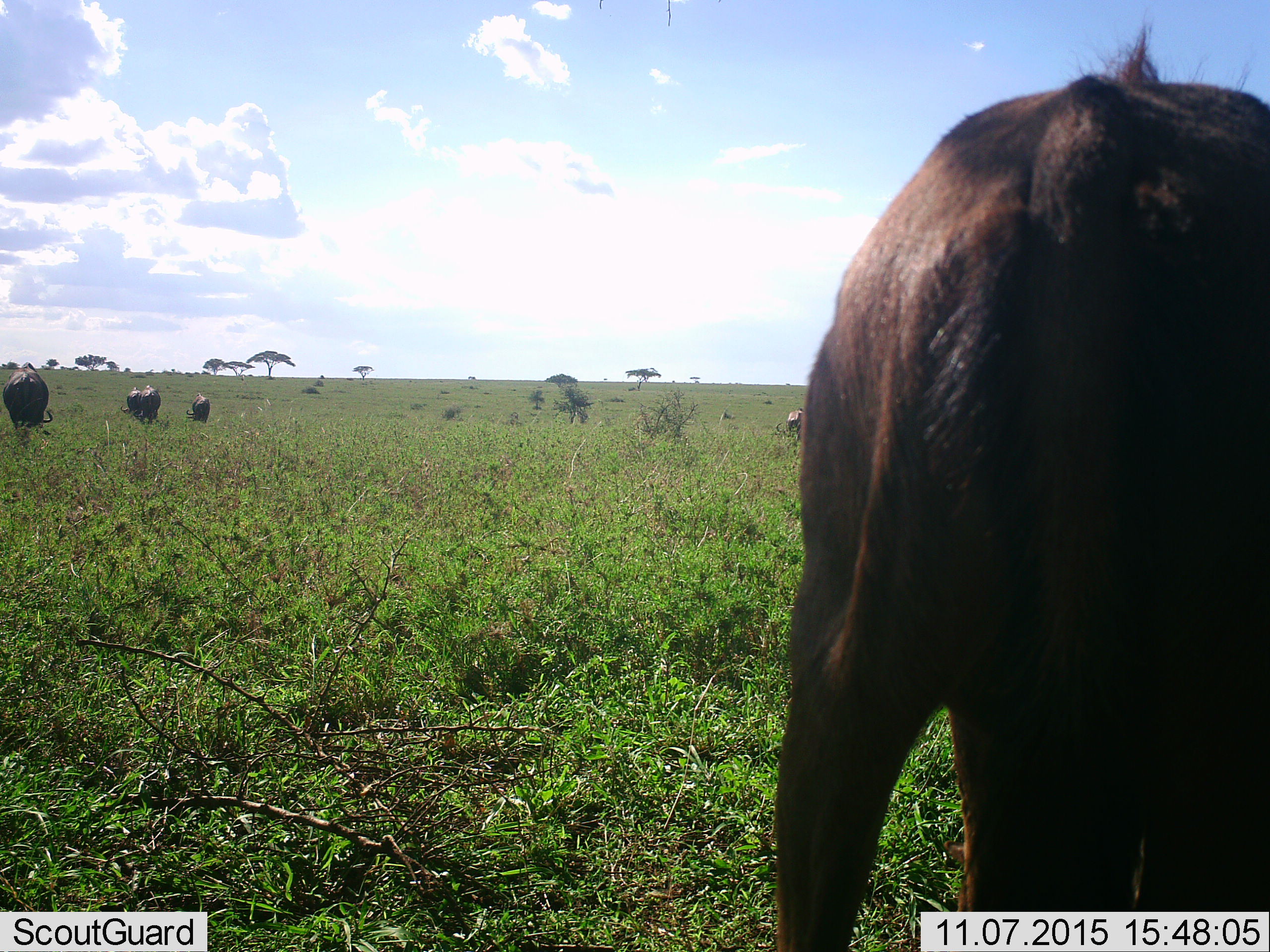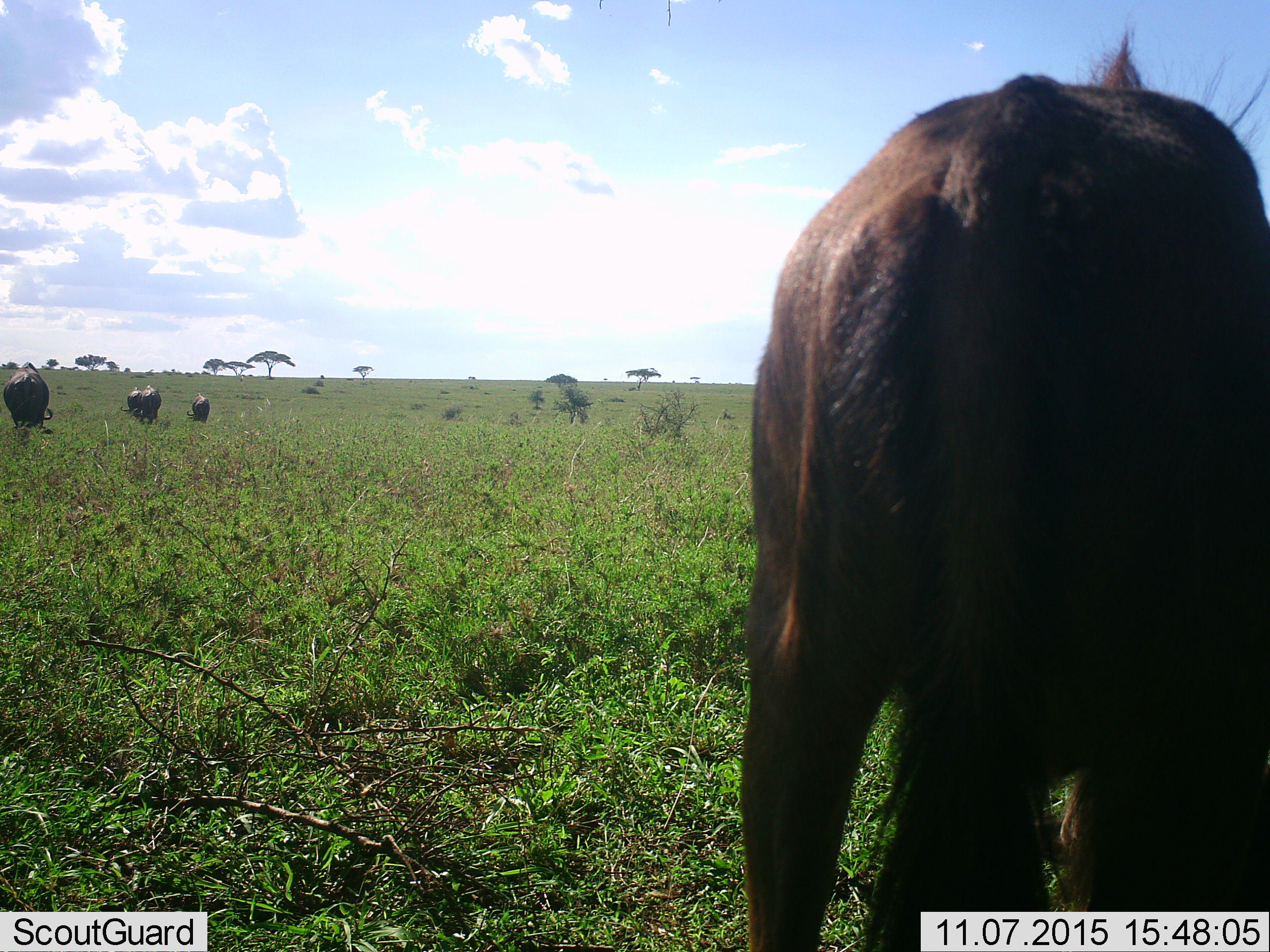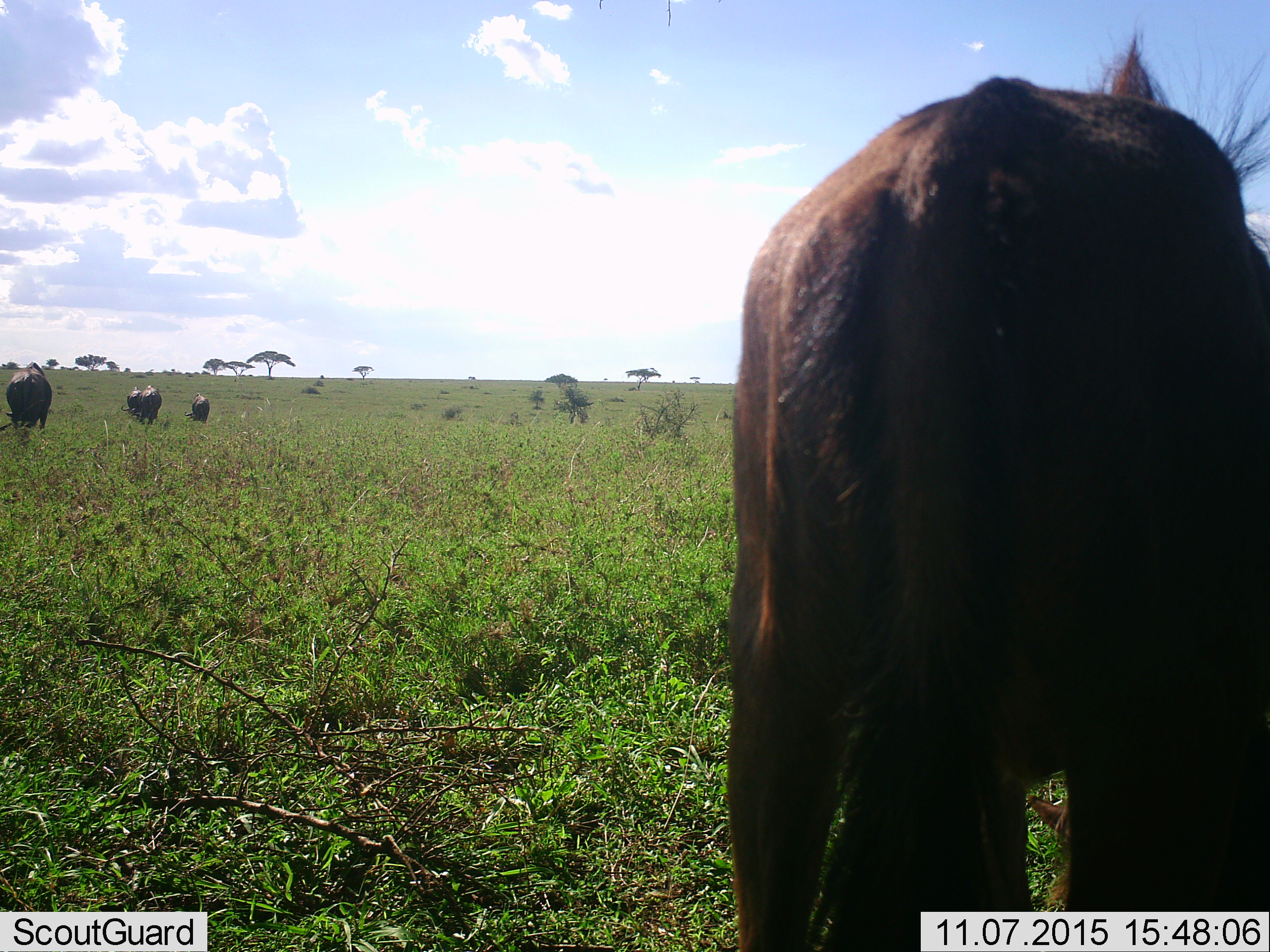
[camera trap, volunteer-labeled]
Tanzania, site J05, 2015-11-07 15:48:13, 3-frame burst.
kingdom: Animalia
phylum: Chordata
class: Mammalia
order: Artiodactyla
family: Bovidae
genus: Connochaetes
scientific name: Connochaetes taurinus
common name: blue wildebeest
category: wildebeest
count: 6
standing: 67%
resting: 0%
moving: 33%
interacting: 0%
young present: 0%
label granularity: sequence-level